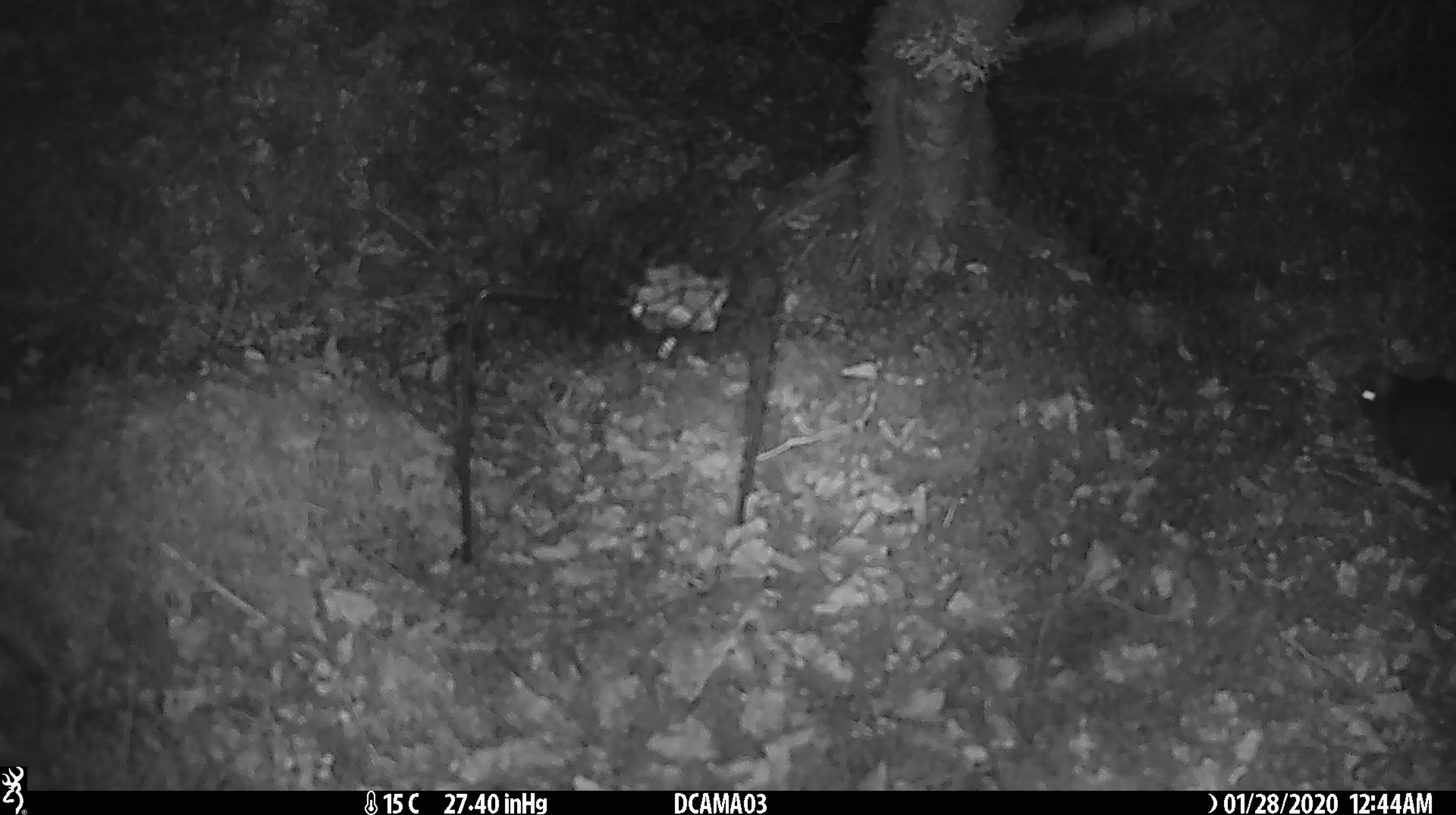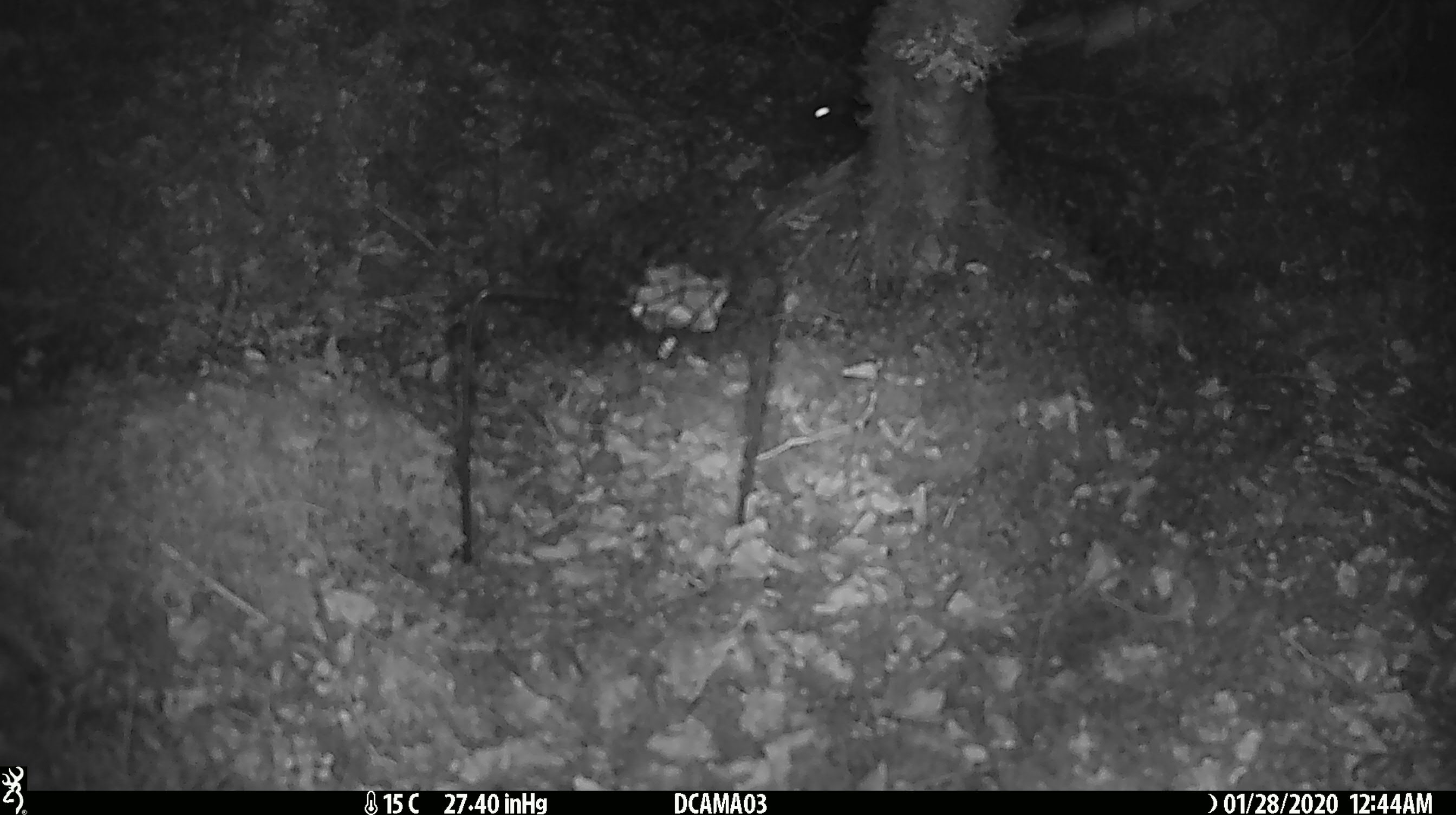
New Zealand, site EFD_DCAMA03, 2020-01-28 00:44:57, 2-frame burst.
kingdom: Animalia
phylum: Chordata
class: Mammalia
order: Rodentia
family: Muridae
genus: Rattus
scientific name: Rattus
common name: rat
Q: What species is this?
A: Rat (Rattus).